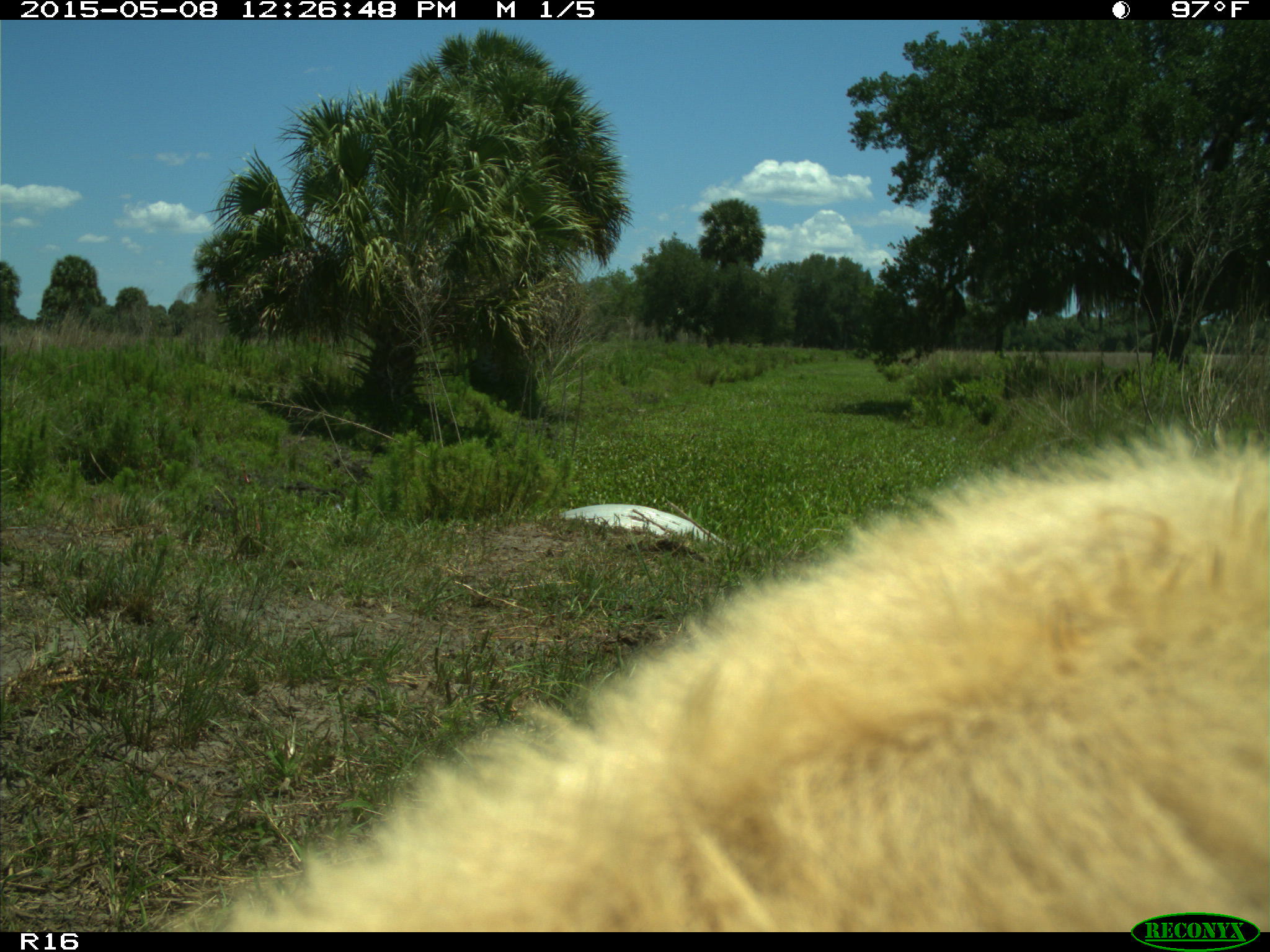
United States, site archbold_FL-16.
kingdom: Animalia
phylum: Chordata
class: Mammalia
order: Artiodactyla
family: Bovidae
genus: Bos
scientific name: Bos taurus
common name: domestic cow